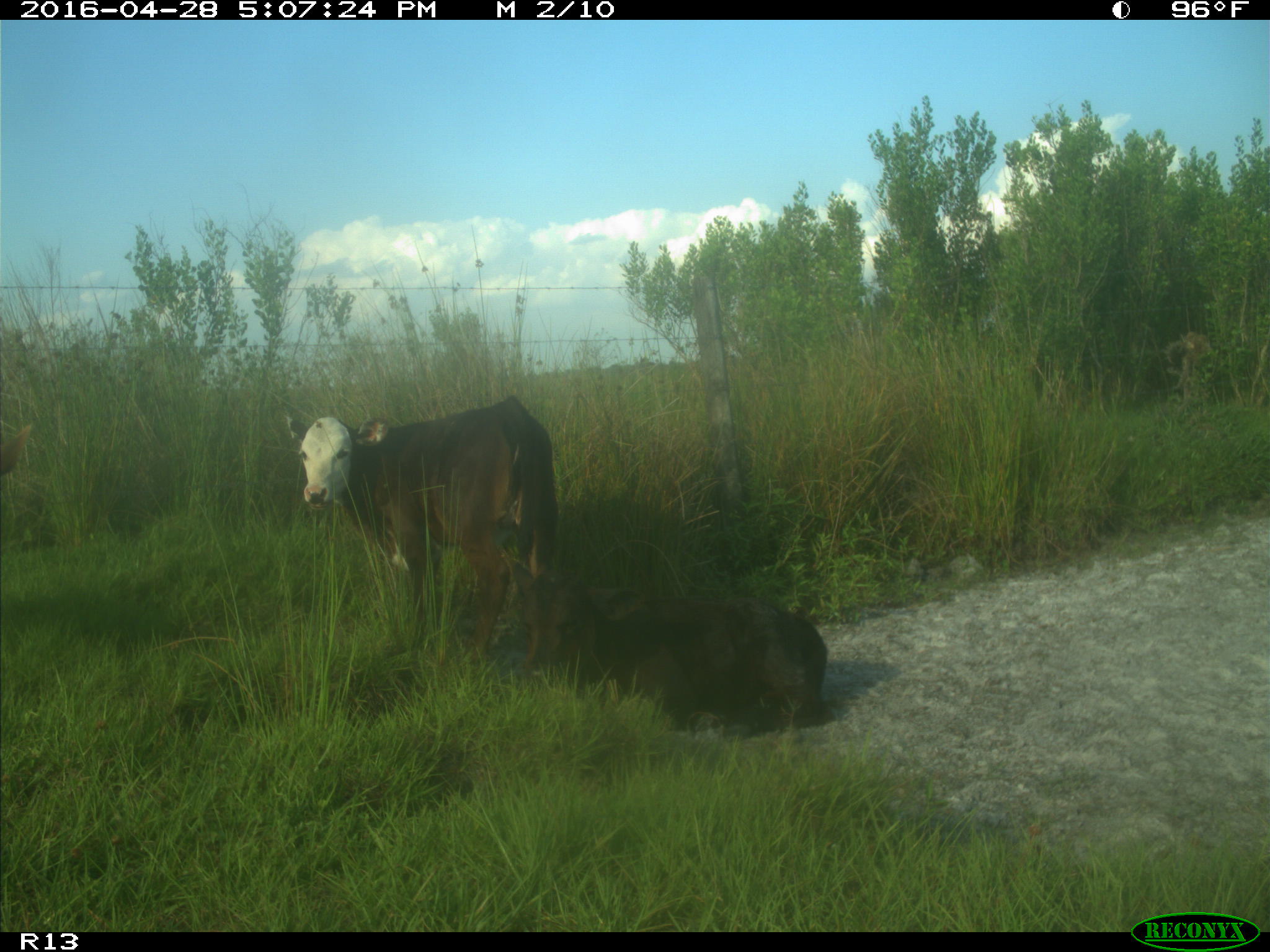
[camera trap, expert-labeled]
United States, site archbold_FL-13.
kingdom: Animalia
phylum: Chordata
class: Mammalia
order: Artiodactyla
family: Bovidae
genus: Bos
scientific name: Bos taurus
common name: domestic cow